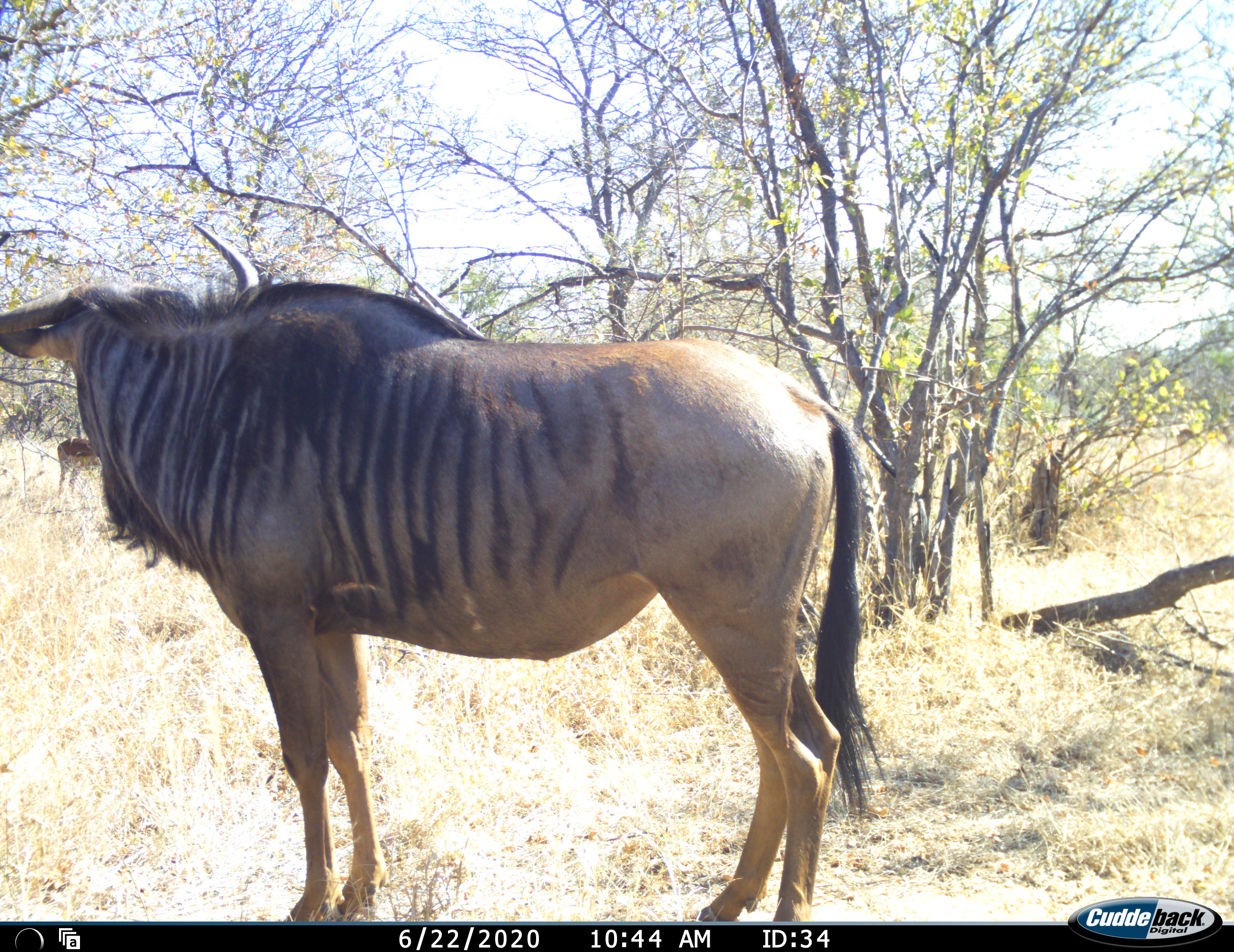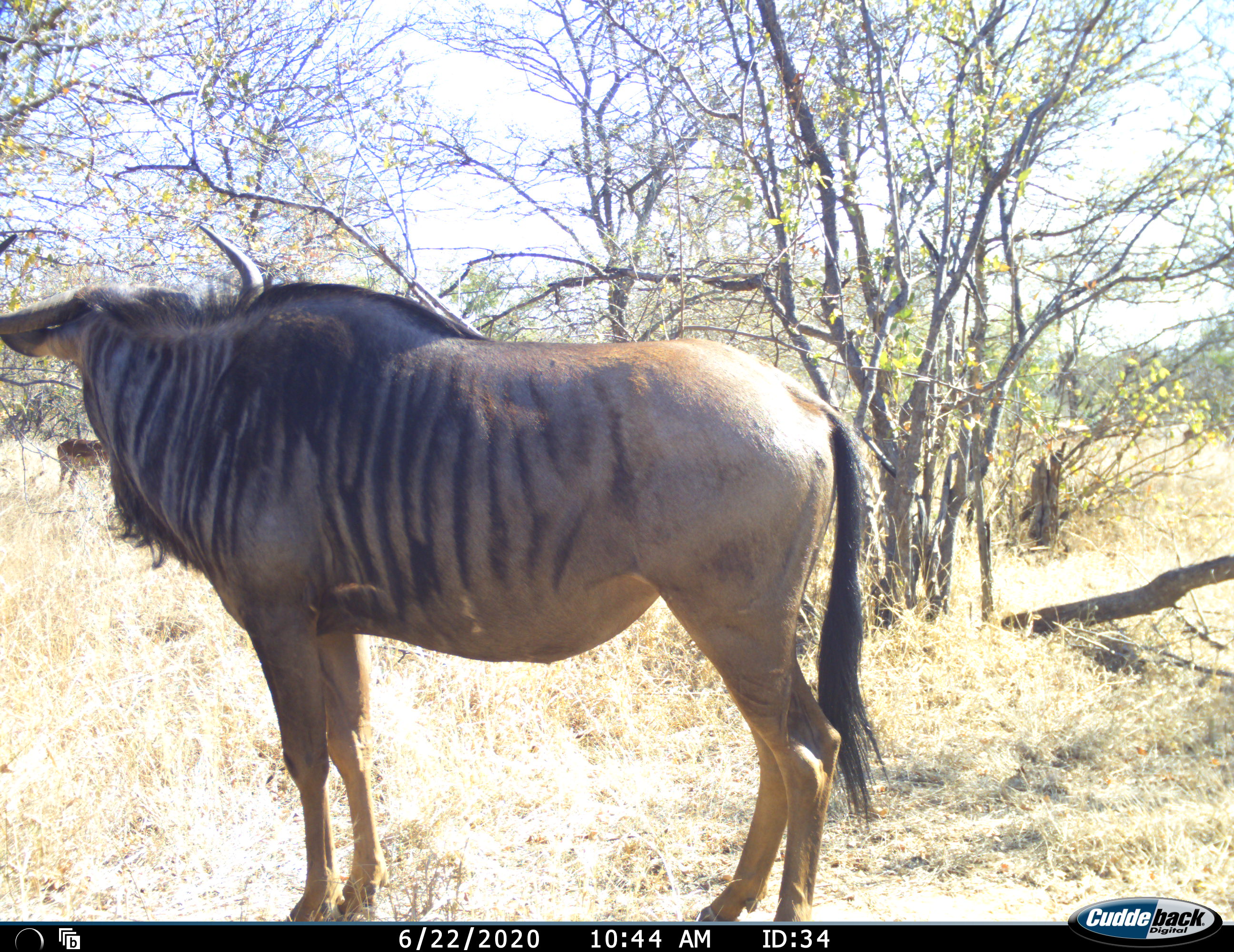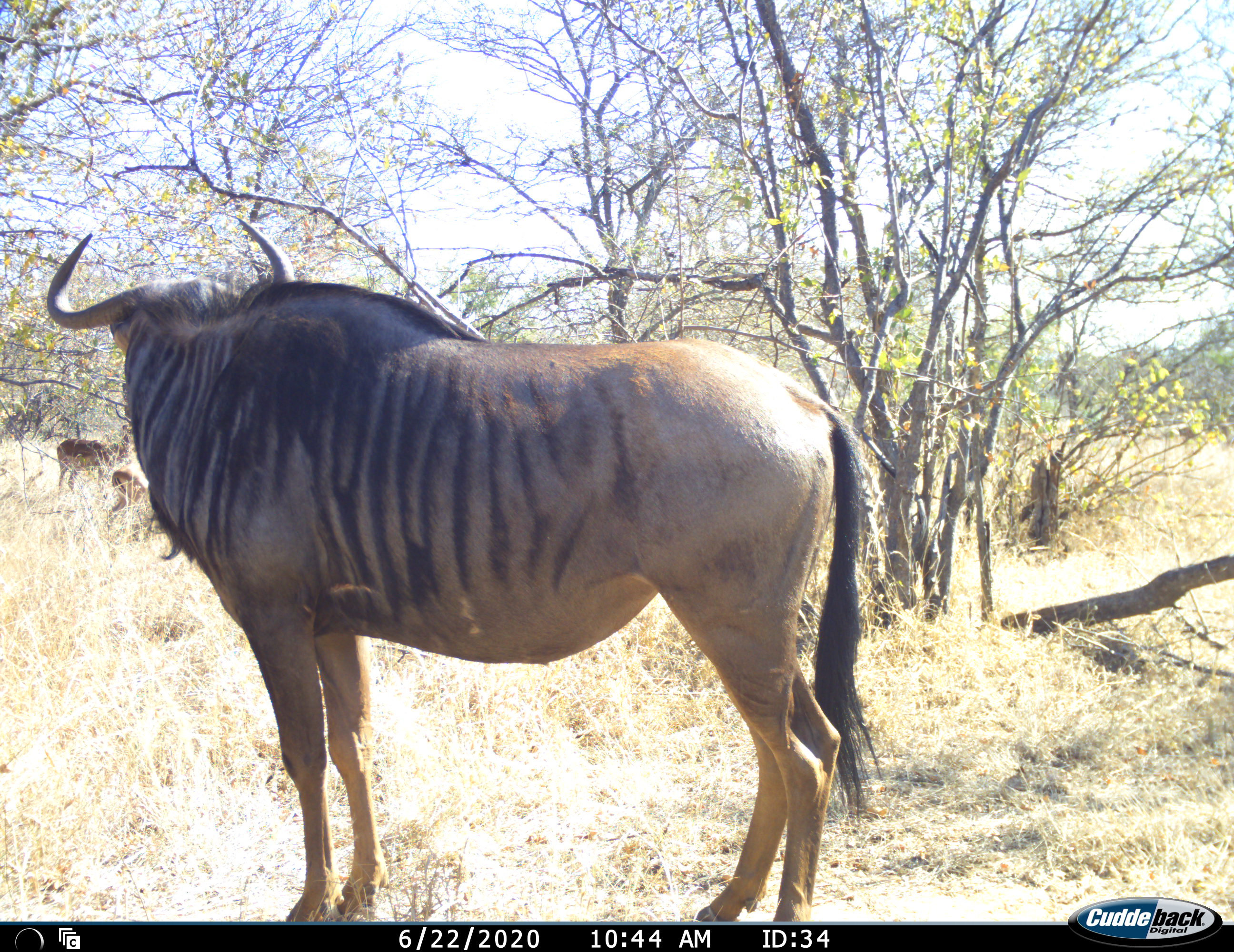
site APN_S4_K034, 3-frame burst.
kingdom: Animalia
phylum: Chordata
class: Mammalia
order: Artiodactyla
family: Bovidae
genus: Aepyceros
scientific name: Aepyceros melampus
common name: impala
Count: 2.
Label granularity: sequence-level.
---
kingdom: Animalia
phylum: Chordata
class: Mammalia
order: Artiodactyla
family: Bovidae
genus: Connochaetes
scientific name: Connochaetes taurinus taurinus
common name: blue wildebeest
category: wildebeestblue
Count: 1.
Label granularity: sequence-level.